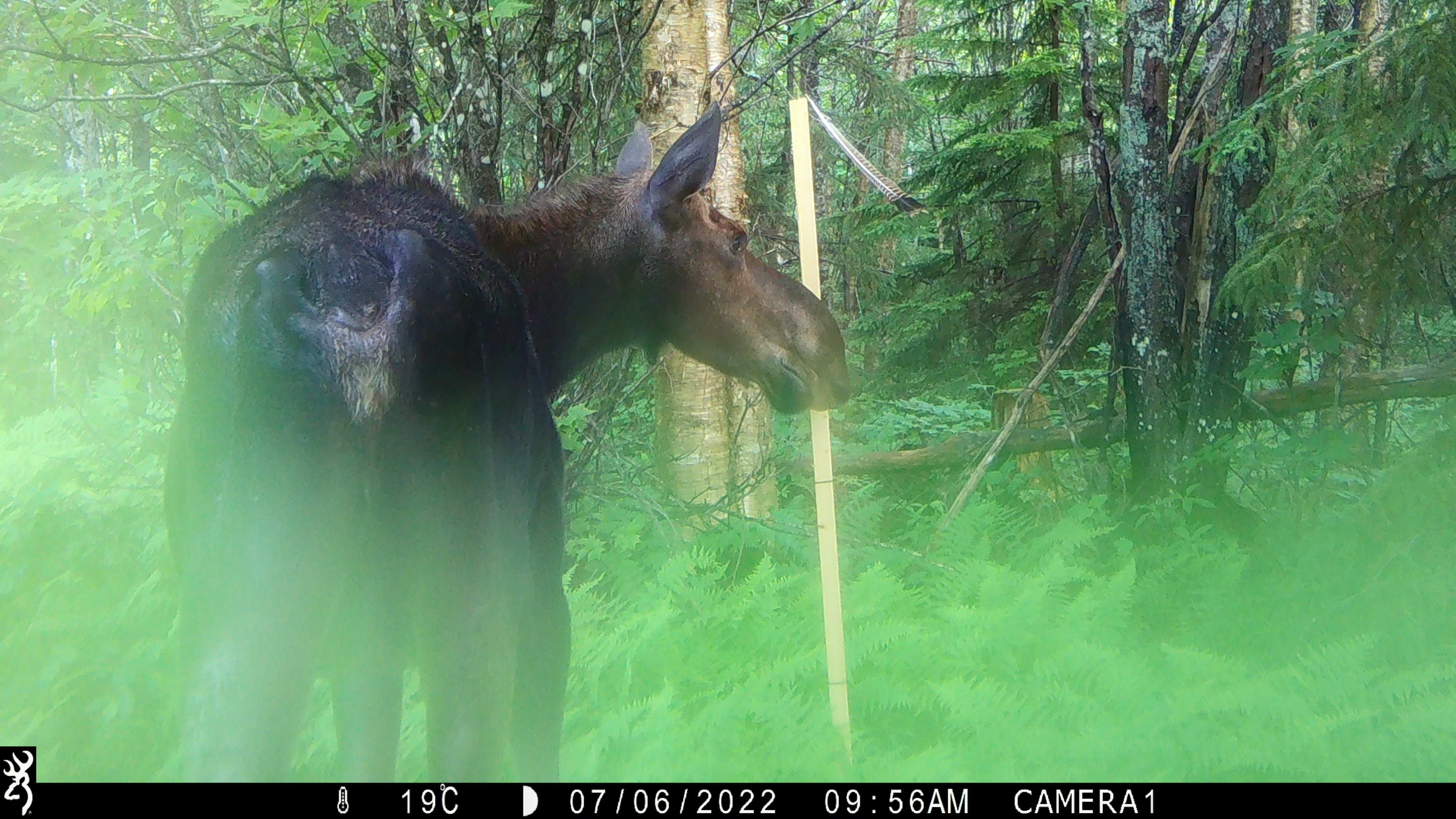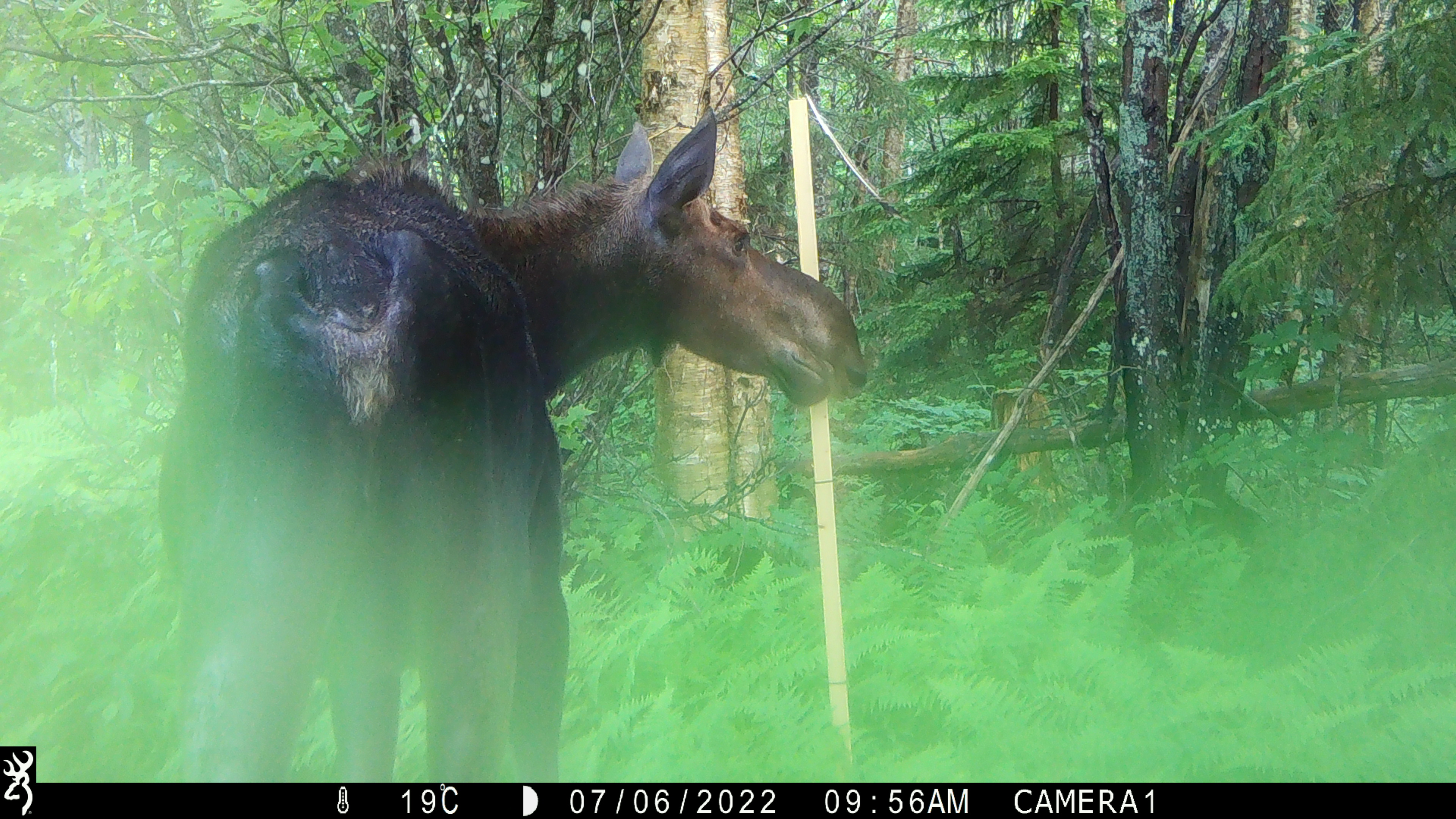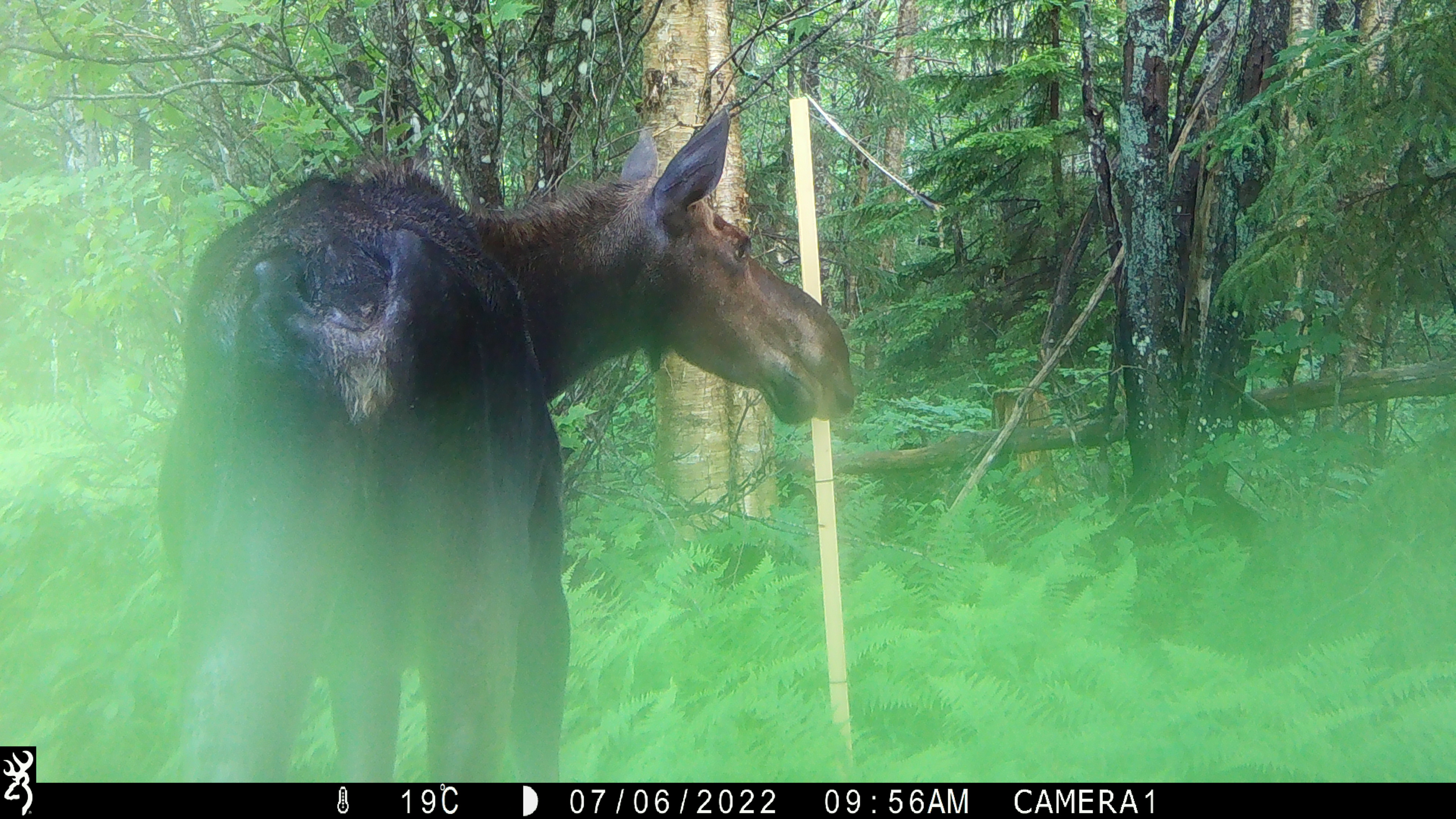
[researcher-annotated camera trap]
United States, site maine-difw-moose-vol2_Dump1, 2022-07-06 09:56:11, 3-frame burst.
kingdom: Animalia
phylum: Chordata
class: Mammalia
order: Artiodactyla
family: Cervidae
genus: Alces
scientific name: Alces alces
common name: moose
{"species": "moose (Alces alces)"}